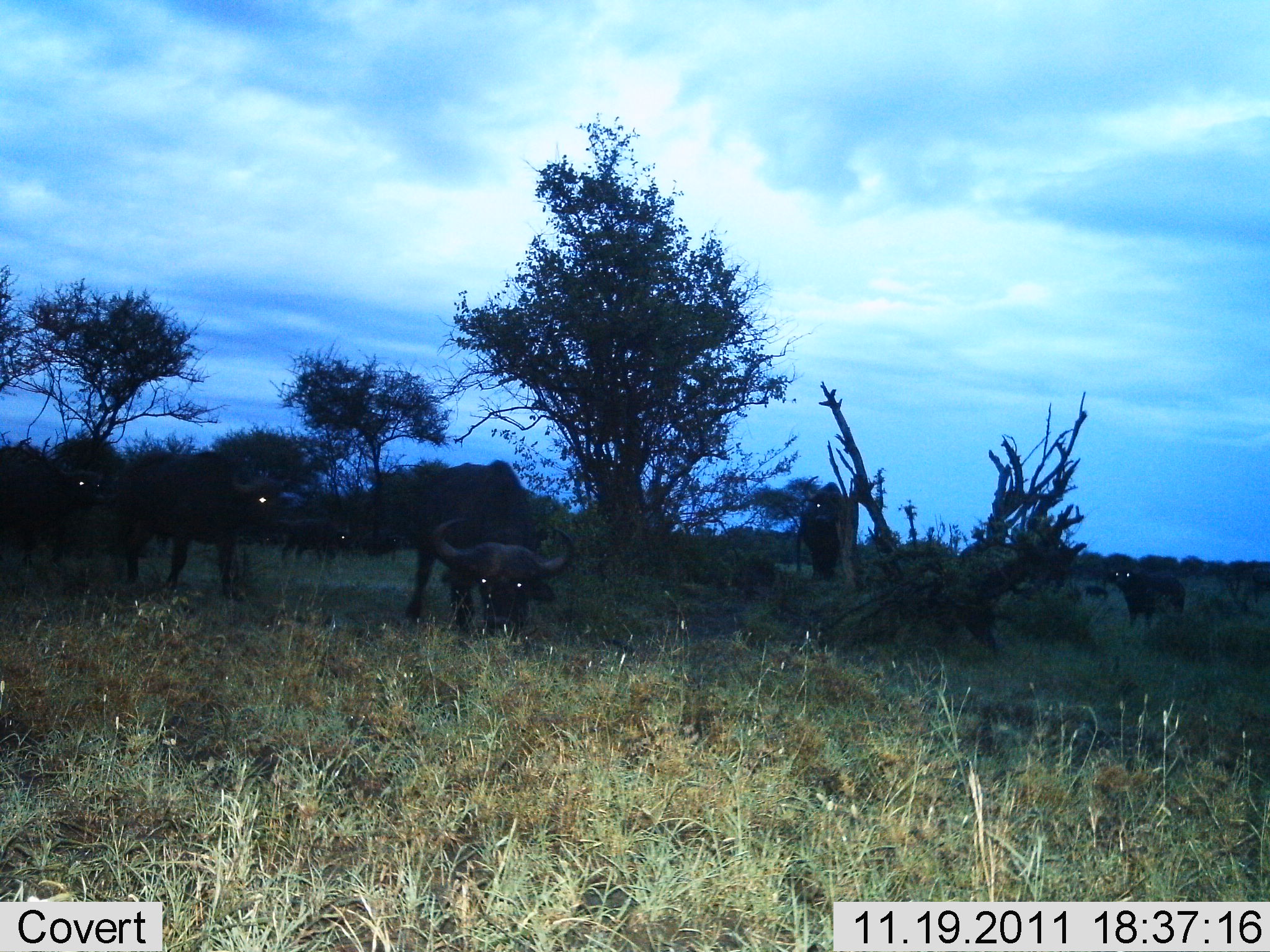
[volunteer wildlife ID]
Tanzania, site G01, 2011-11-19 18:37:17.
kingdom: Animalia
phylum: Chordata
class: Mammalia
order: Artiodactyla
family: Bovidae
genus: Syncerus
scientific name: Syncerus caffer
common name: cape buffalo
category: buffalo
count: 6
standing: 100%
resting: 0%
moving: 27%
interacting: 0%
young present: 0%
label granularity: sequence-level